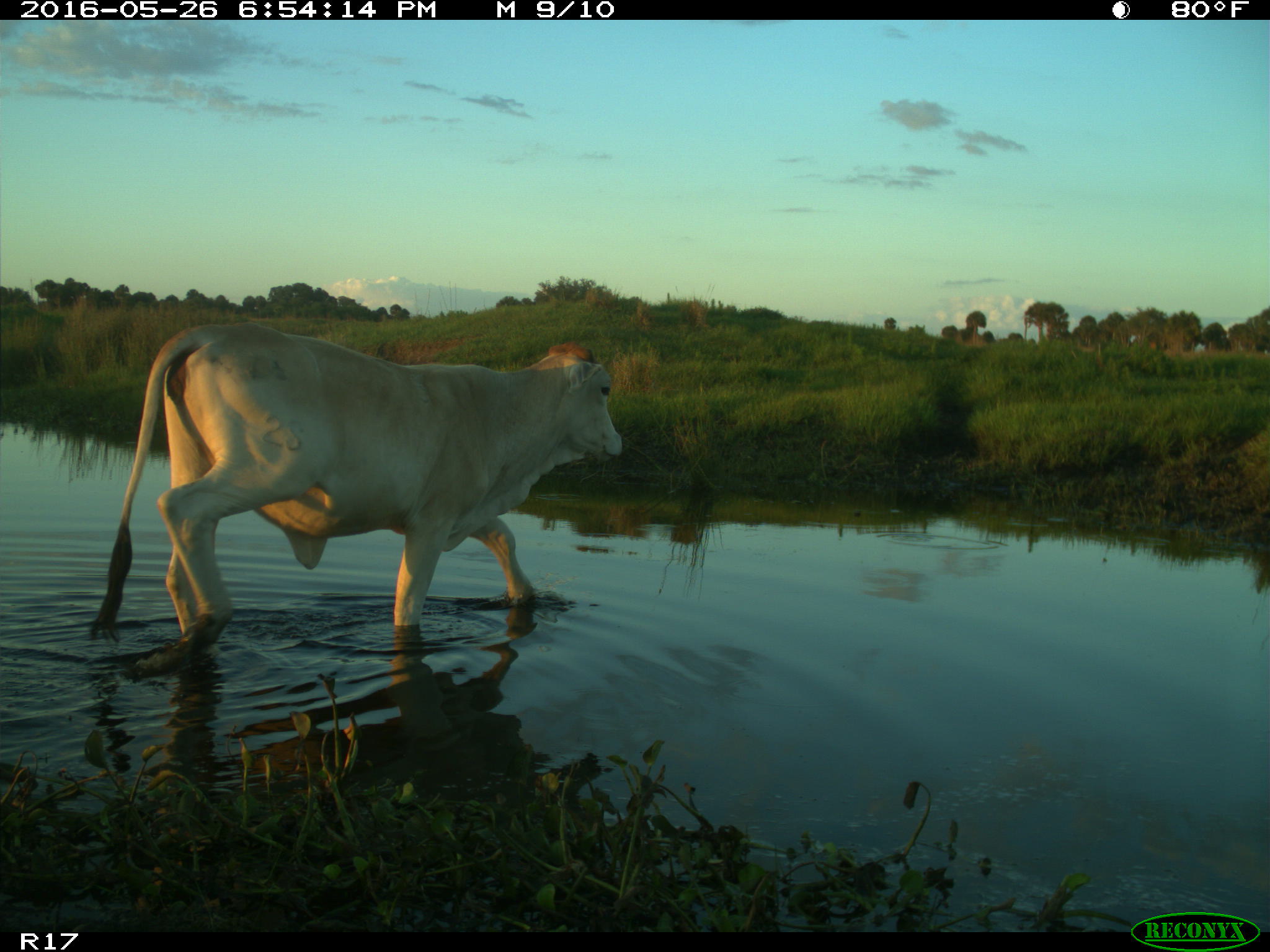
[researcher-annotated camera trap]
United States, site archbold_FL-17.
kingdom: Animalia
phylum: Chordata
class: Mammalia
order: Artiodactyla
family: Bovidae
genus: Bos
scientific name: Bos taurus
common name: domestic cow